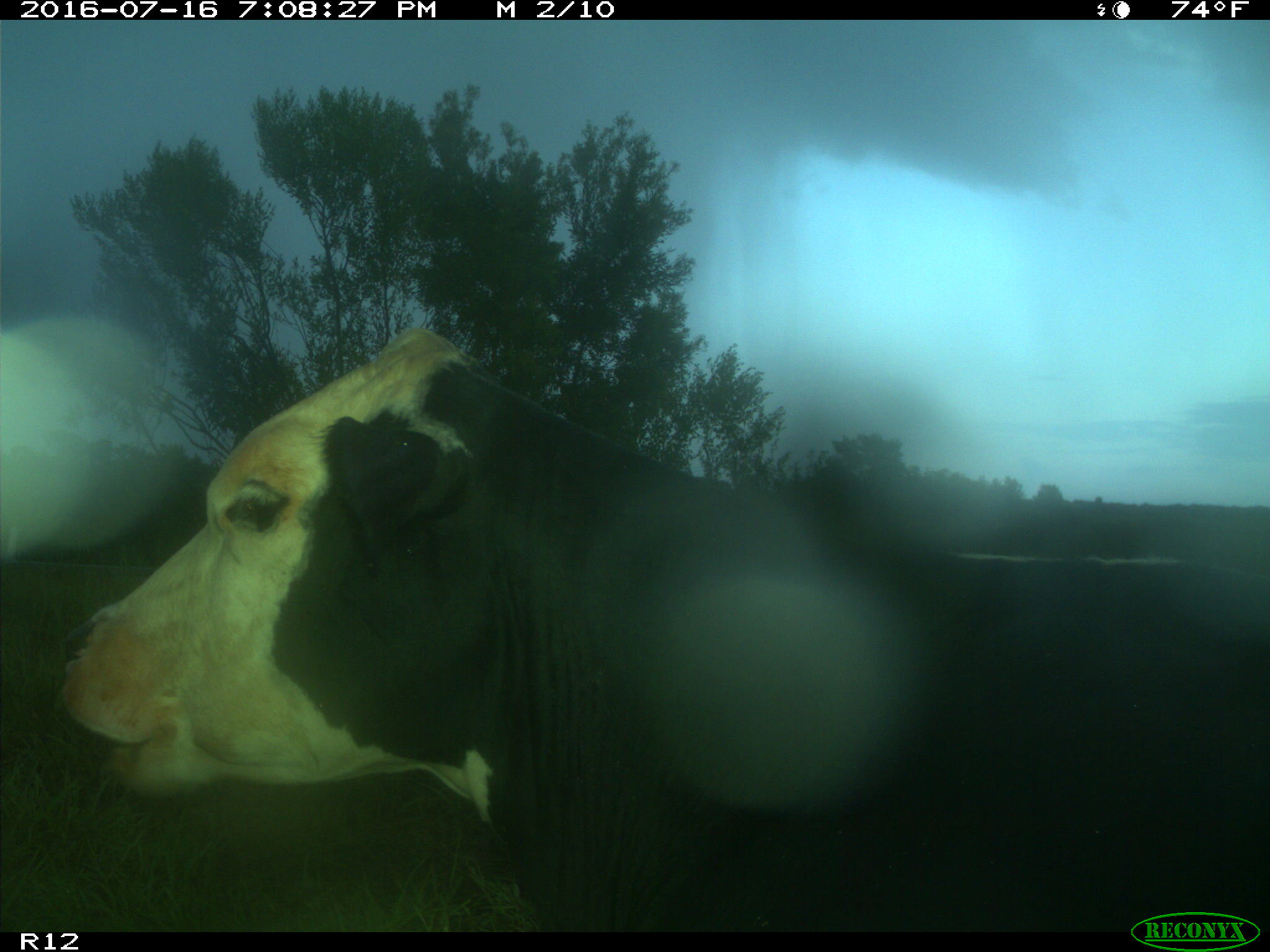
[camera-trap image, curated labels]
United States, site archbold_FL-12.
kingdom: Animalia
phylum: Chordata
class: Mammalia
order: Artiodactyla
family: Bovidae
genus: Bos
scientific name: Bos taurus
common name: domestic cow